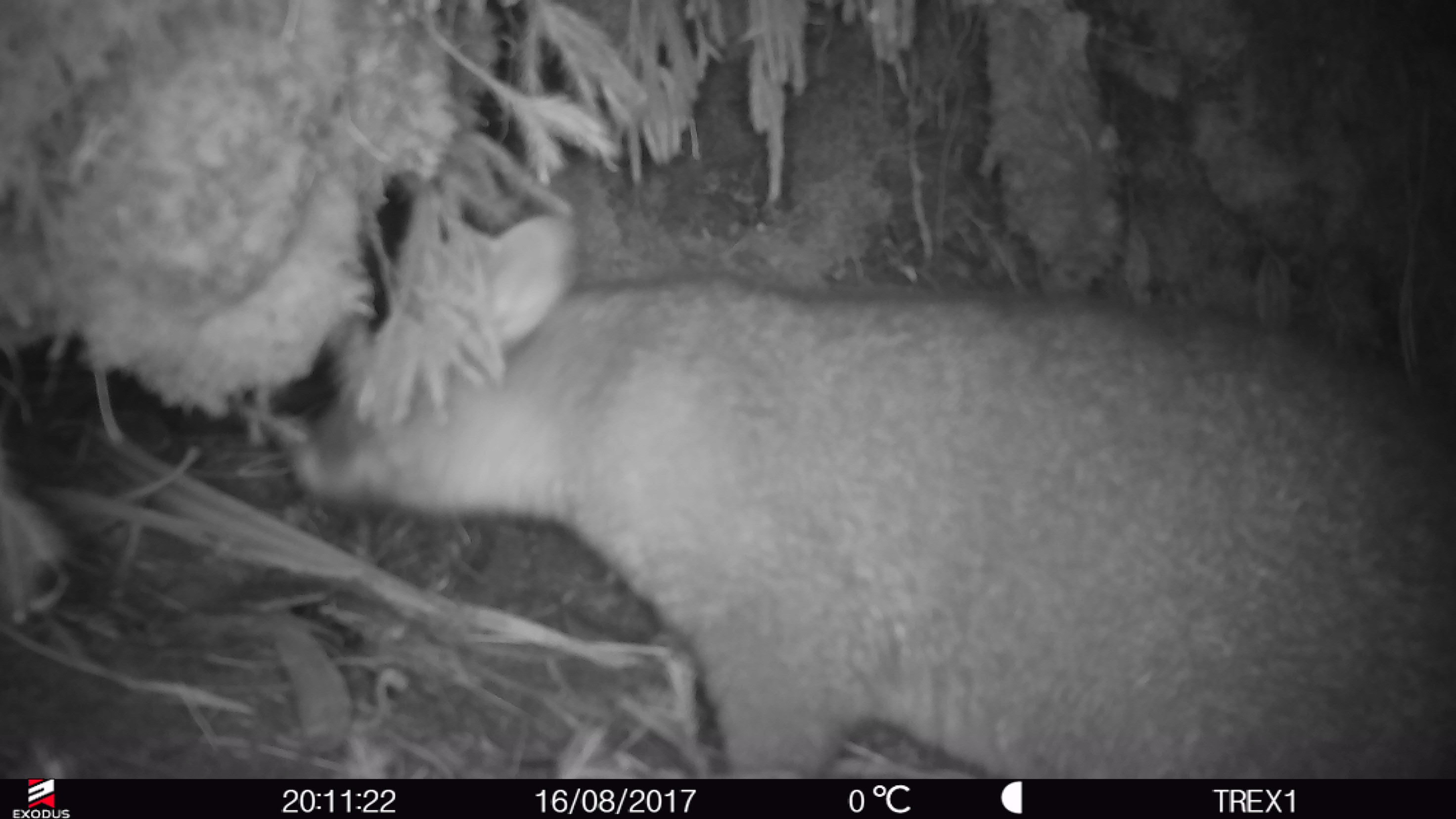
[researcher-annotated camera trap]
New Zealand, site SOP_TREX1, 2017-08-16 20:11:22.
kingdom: Animalia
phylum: Chordata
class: Mammalia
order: Diprotodontia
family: Phalangeridae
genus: Trichosurus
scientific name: Trichosurus vulpecula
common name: common brushtail possum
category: possum